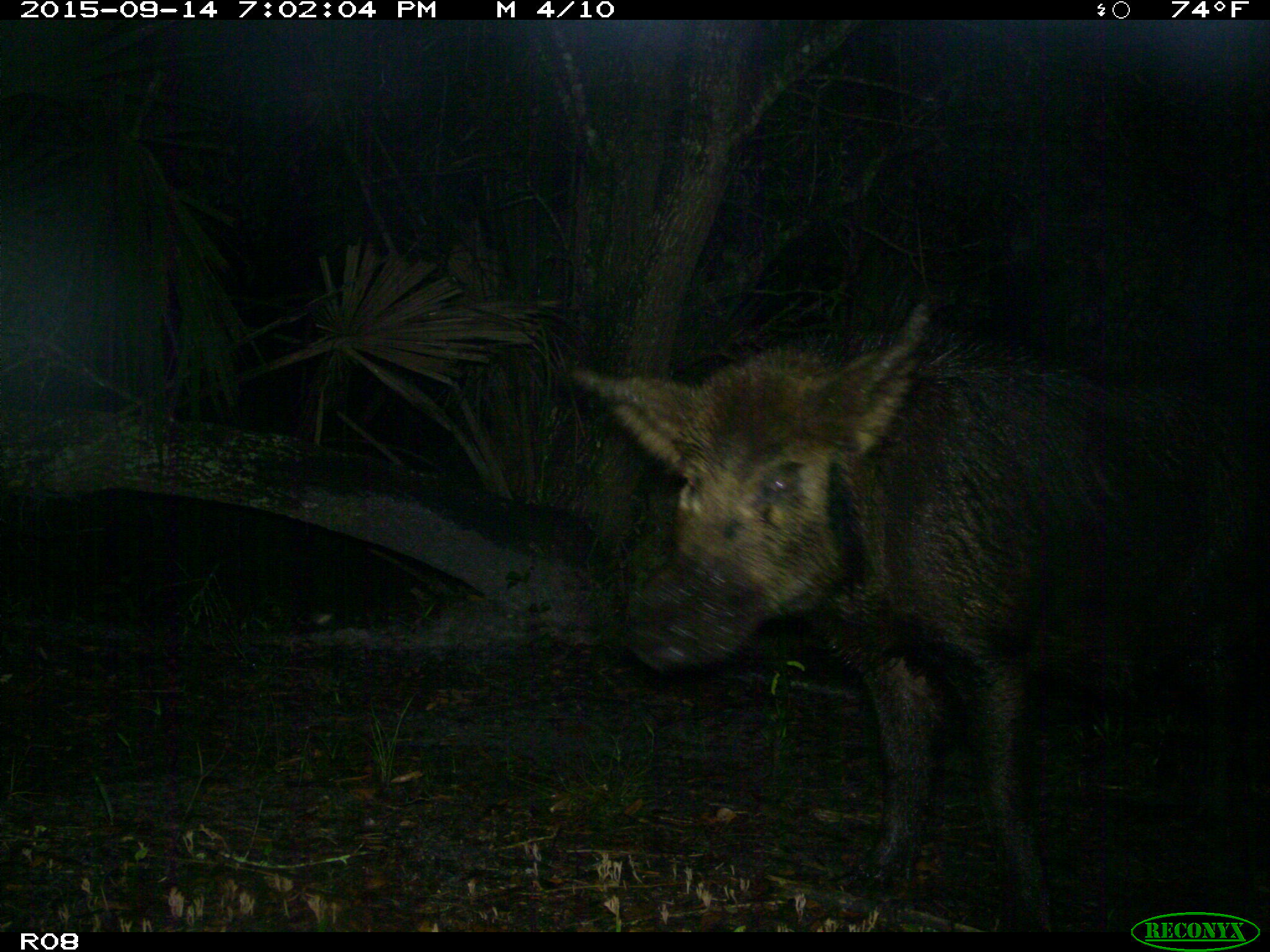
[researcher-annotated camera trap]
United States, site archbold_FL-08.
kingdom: Animalia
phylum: Chordata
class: Mammalia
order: Artiodactyla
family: Suidae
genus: Sus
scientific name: Sus scrofa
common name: wild boar